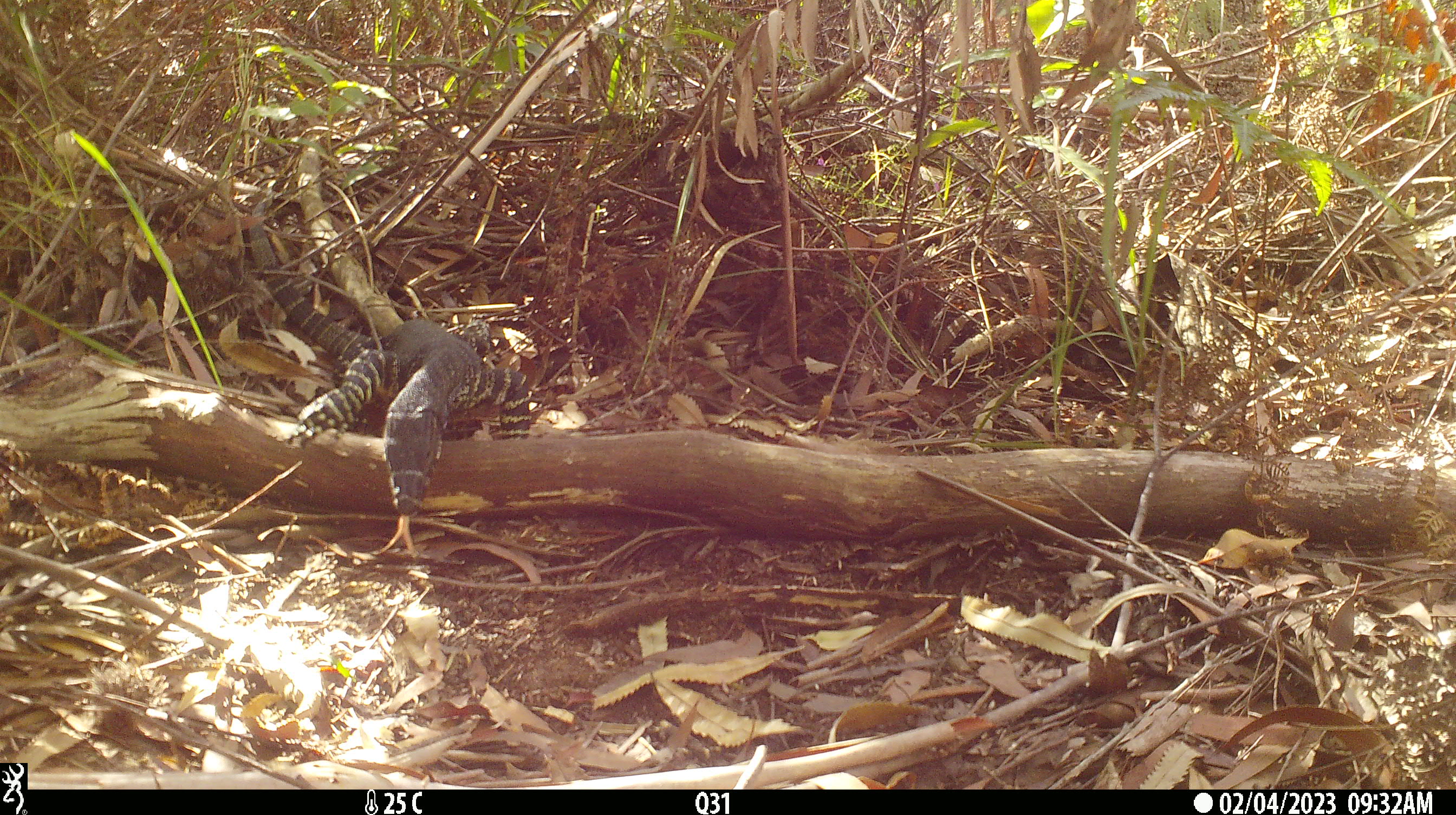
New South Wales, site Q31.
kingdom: Animalia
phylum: Chordata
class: Reptilia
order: Squamata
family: Varanidae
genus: Varanus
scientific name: Varanus varius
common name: lace monitor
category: goanna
Goanna (lace monitor) (Varanus varius).